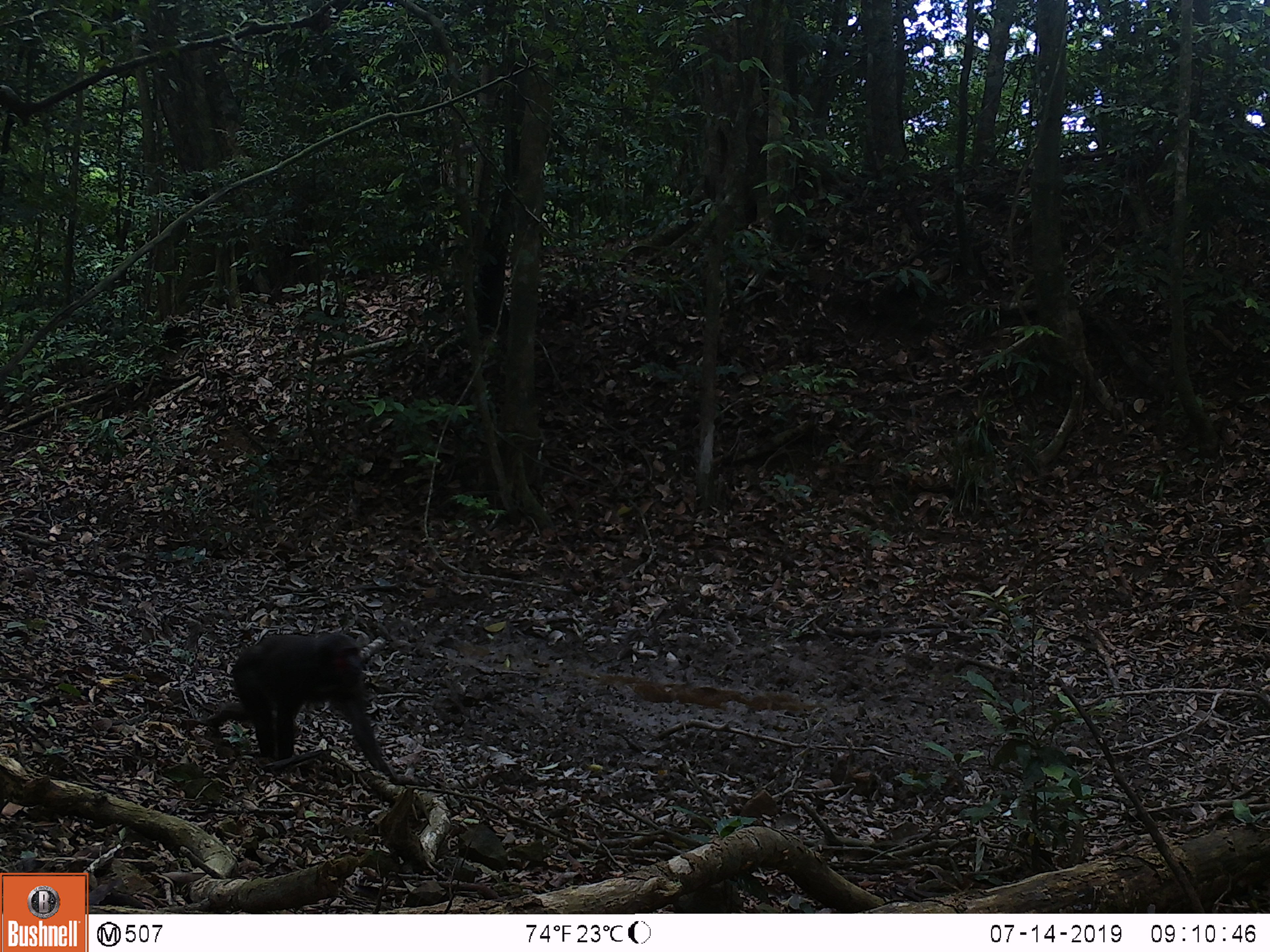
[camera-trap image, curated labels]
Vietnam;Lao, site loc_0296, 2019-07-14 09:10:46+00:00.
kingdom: Animalia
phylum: Chordata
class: Mammalia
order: Primates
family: Cercopithecidae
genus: Macaca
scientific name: Macaca arctoides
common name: stump-tailed macaque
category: stump tailed macaque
Stump tailed macaque (stump-tailed macaque) (Macaca arctoides). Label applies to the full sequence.